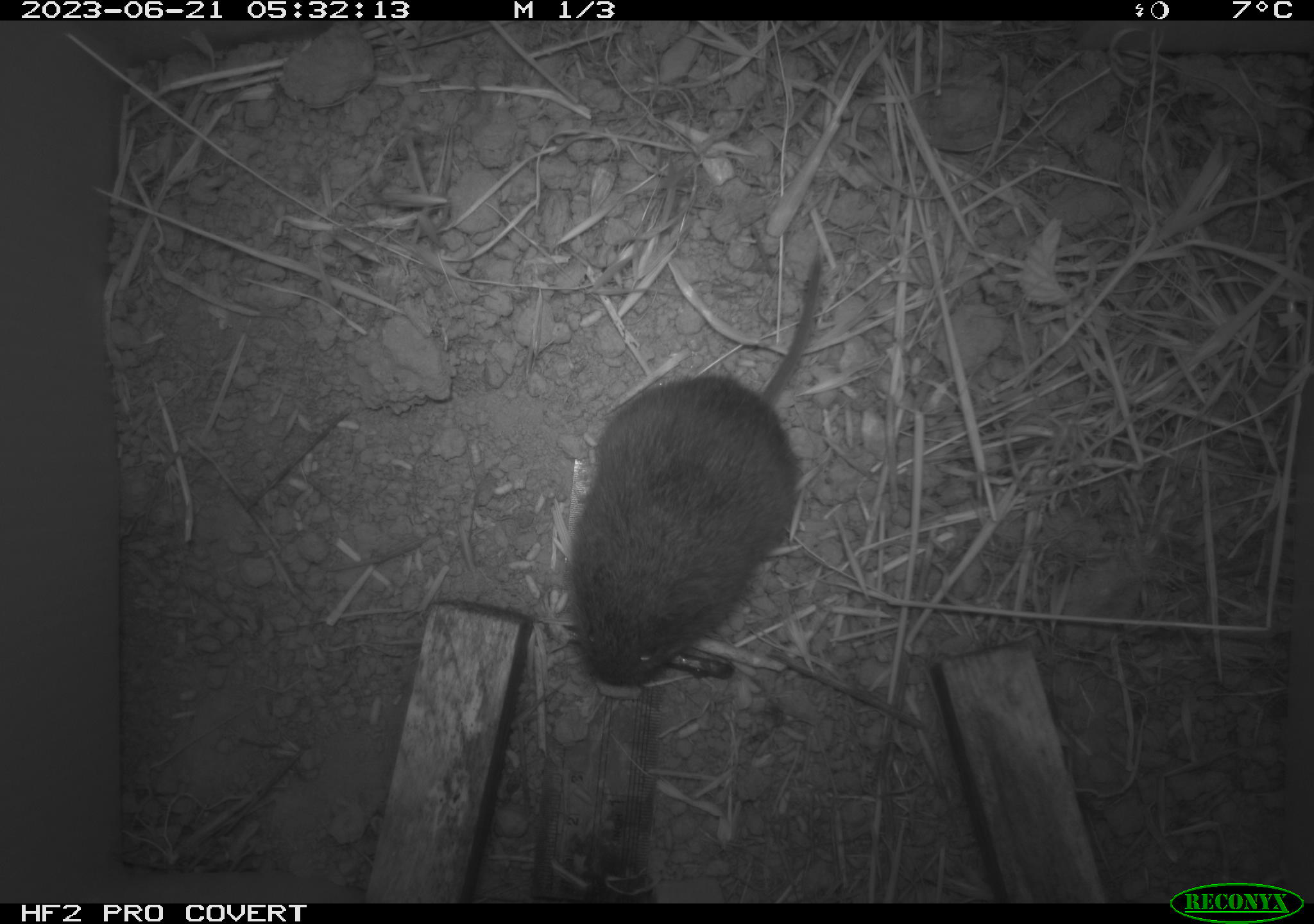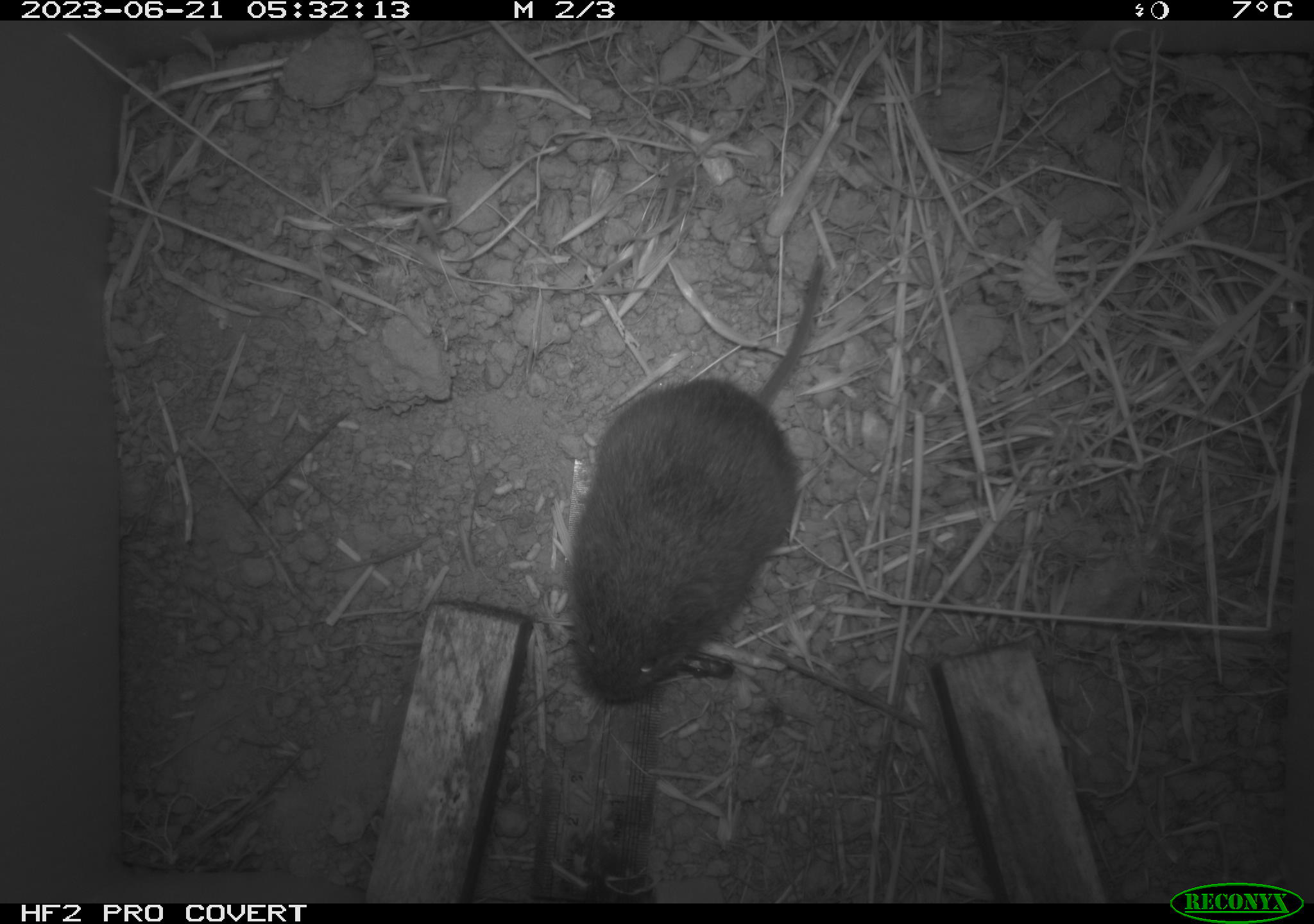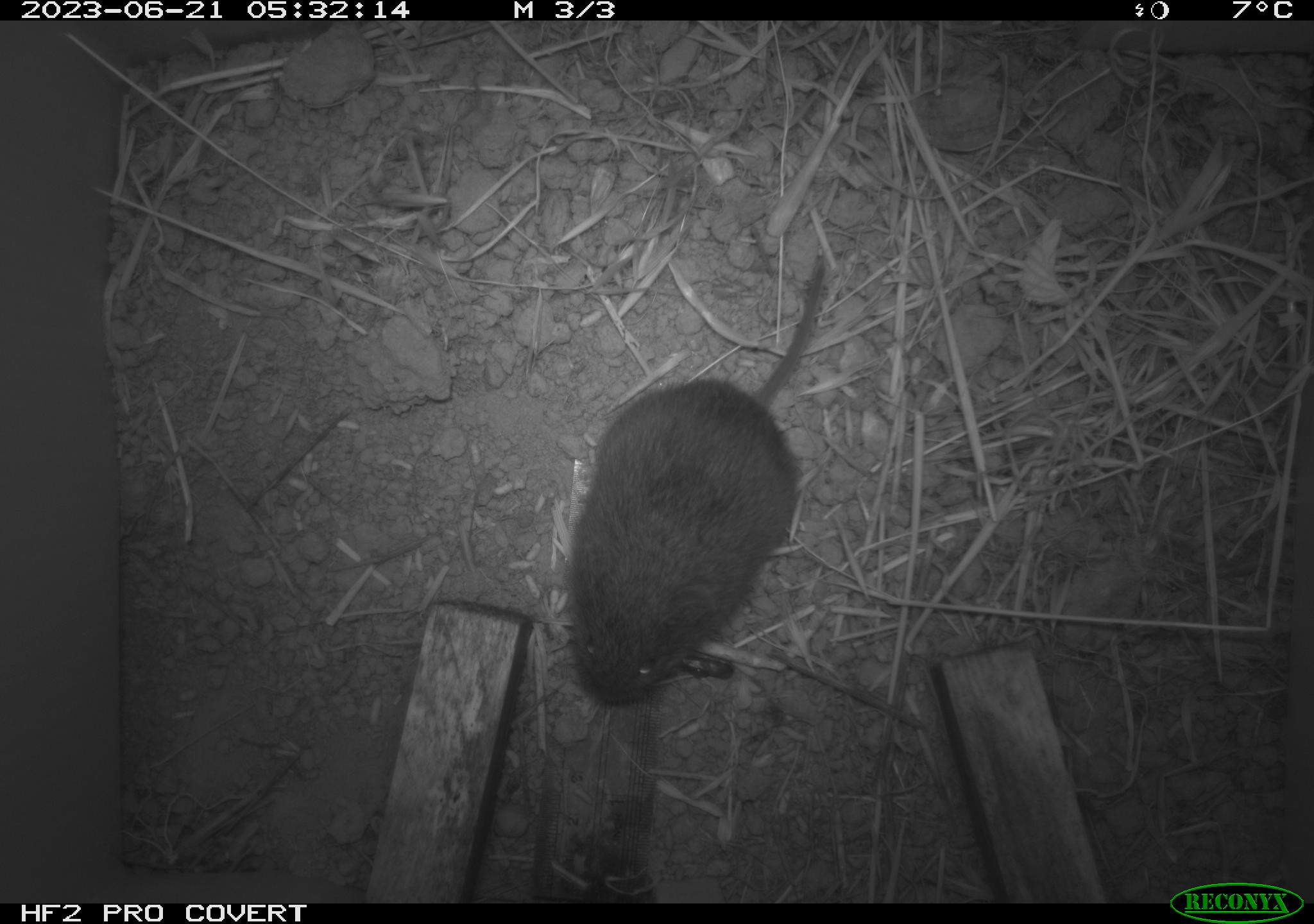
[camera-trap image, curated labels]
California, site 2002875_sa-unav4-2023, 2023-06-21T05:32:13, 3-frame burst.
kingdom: Animalia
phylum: Chordata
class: Mammalia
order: Rodentia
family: Cricetidae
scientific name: Arvicolinae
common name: voles, lemmings, and muskrats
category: arvicolinae subfamily